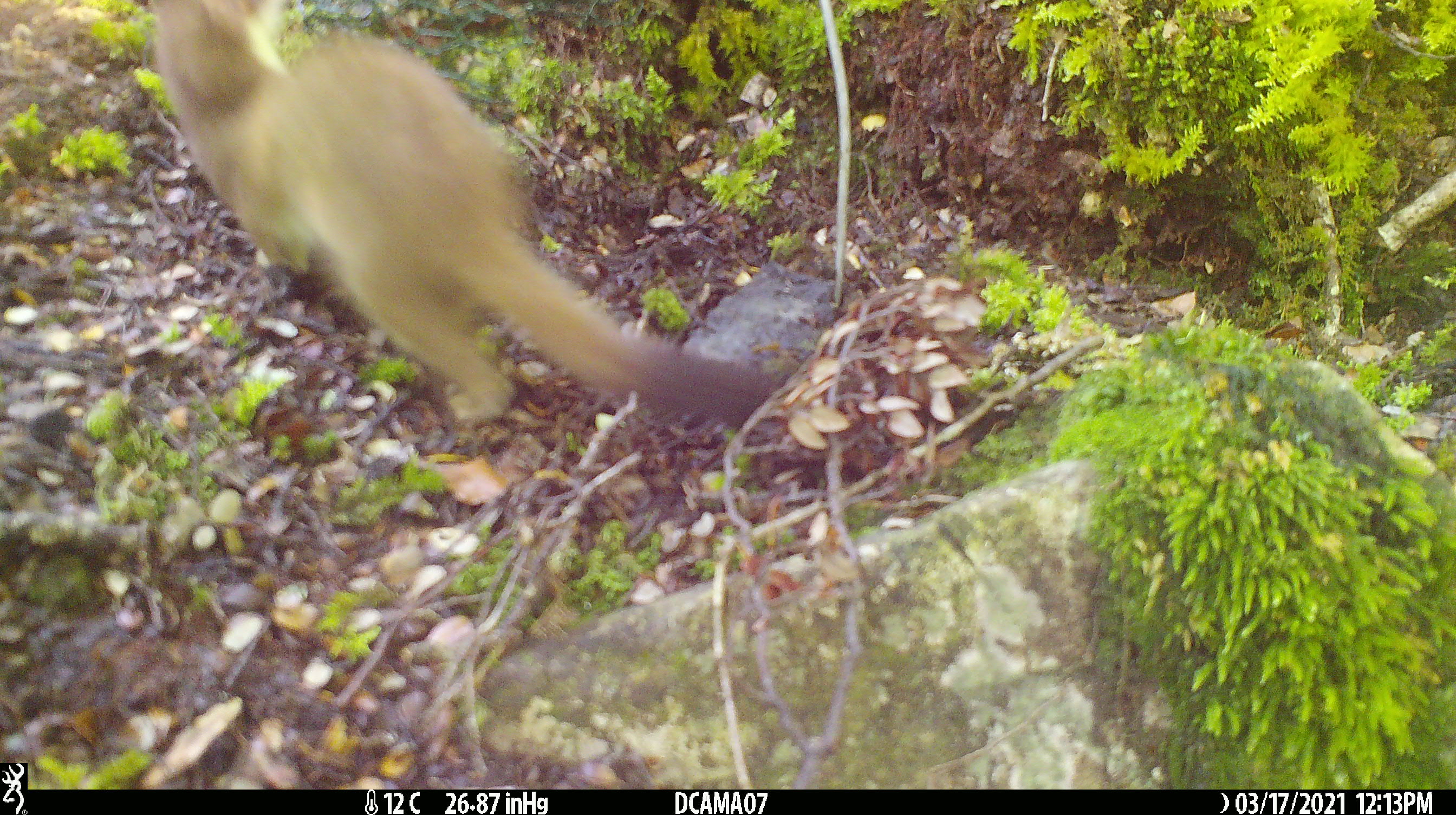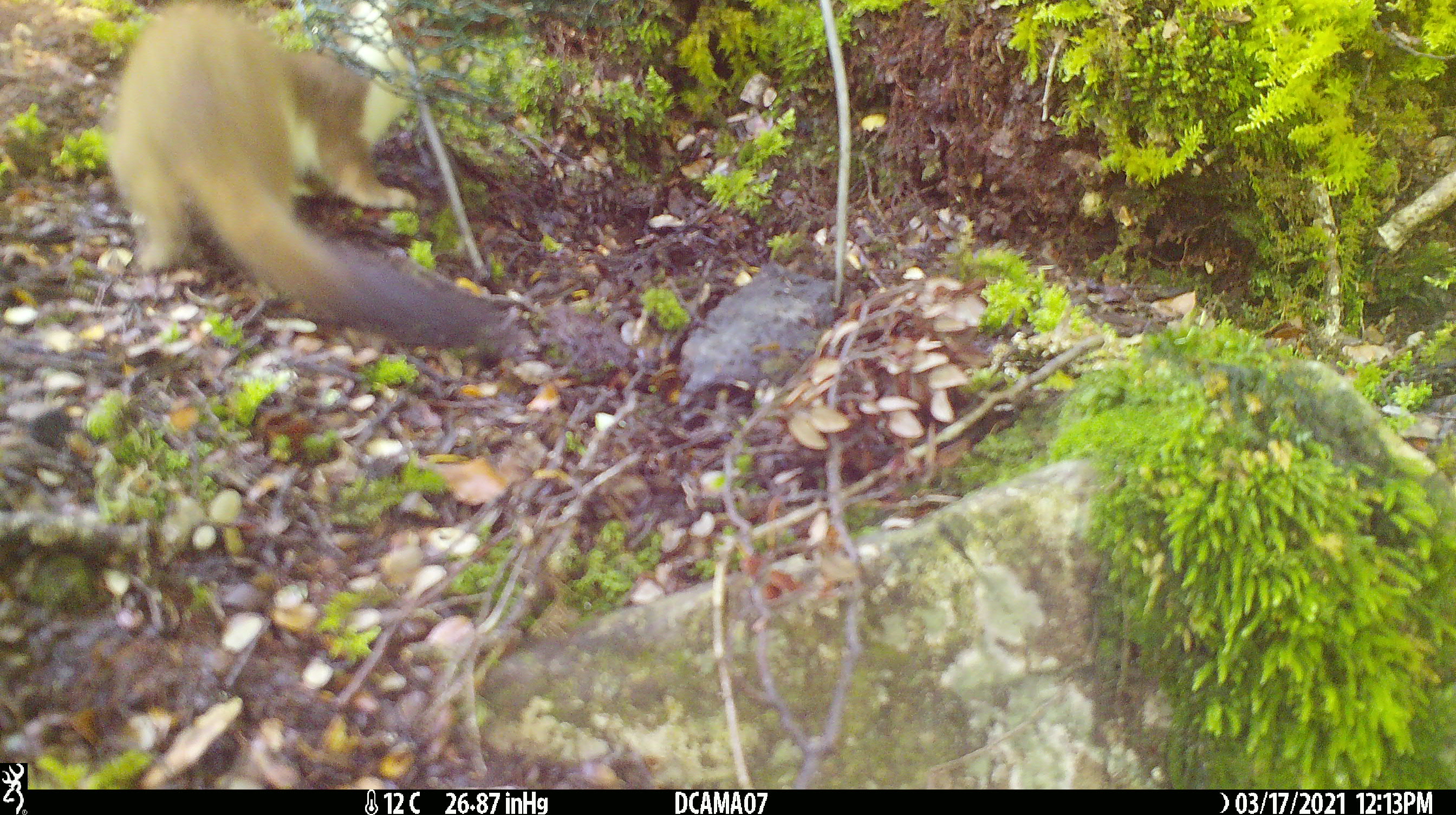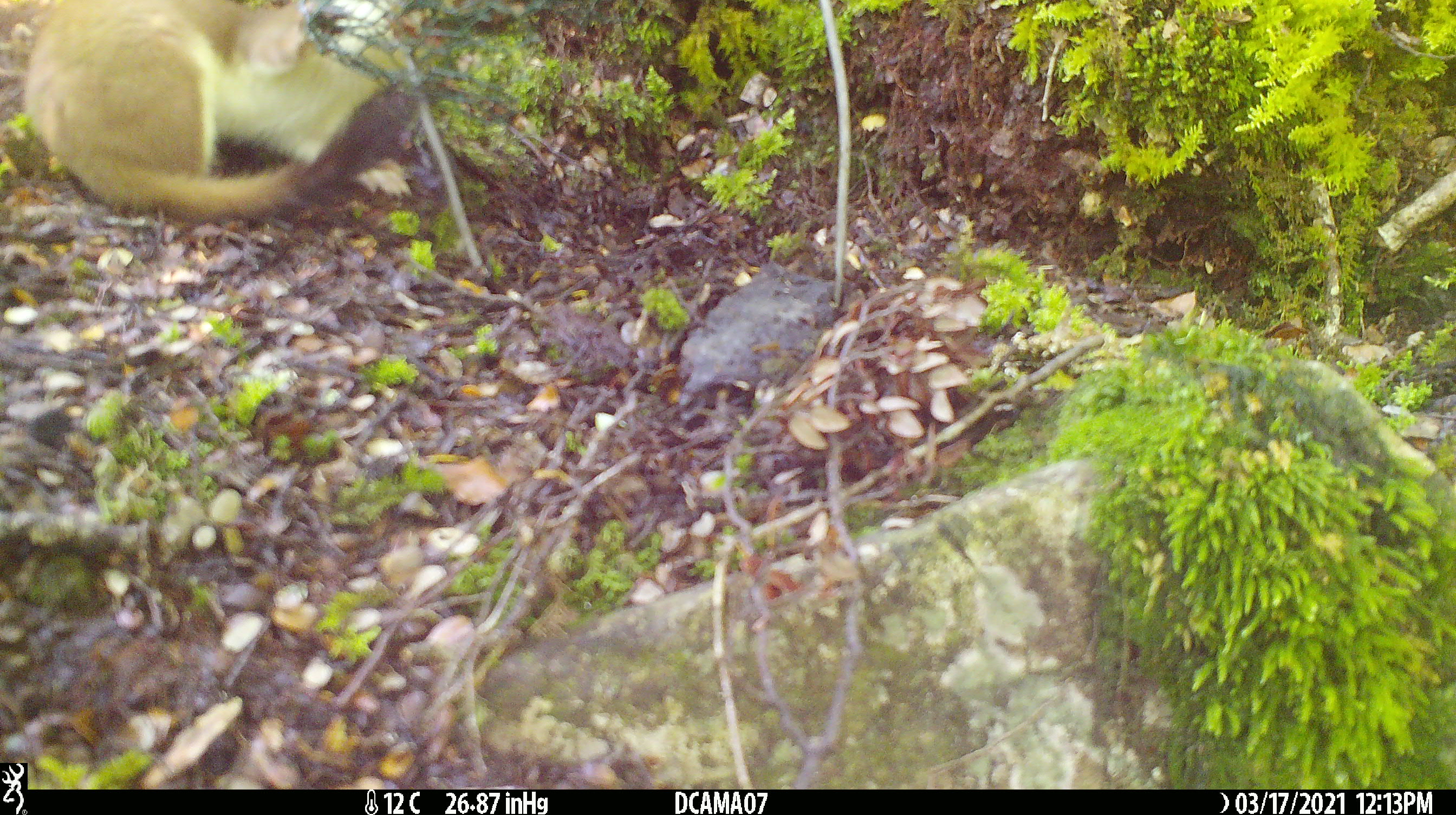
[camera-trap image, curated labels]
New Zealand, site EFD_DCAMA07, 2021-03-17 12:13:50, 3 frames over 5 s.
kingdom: Animalia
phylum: Chordata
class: Mammalia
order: Carnivora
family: Mustelidae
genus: Mustela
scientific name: Mustela erminea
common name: stoat